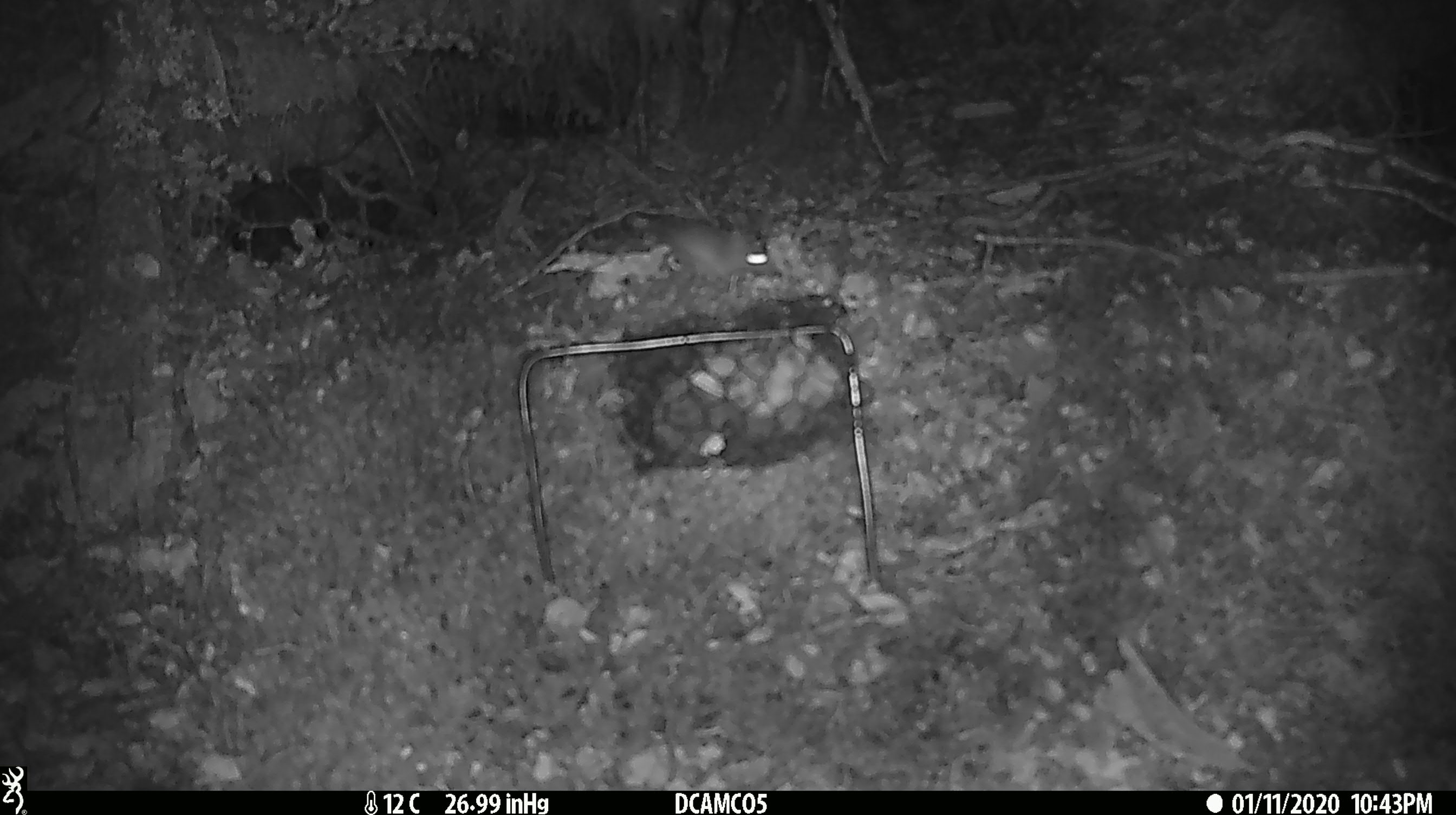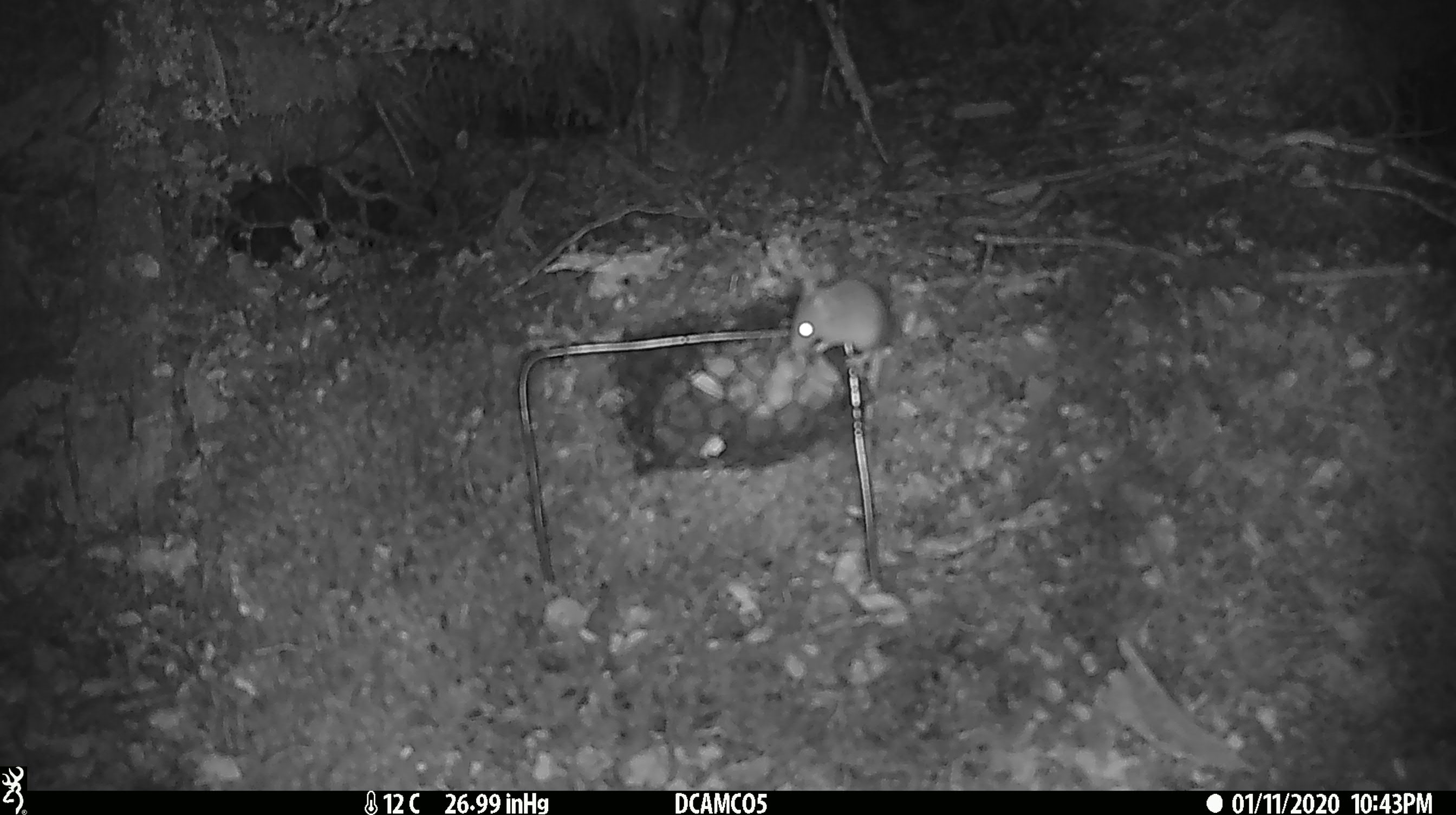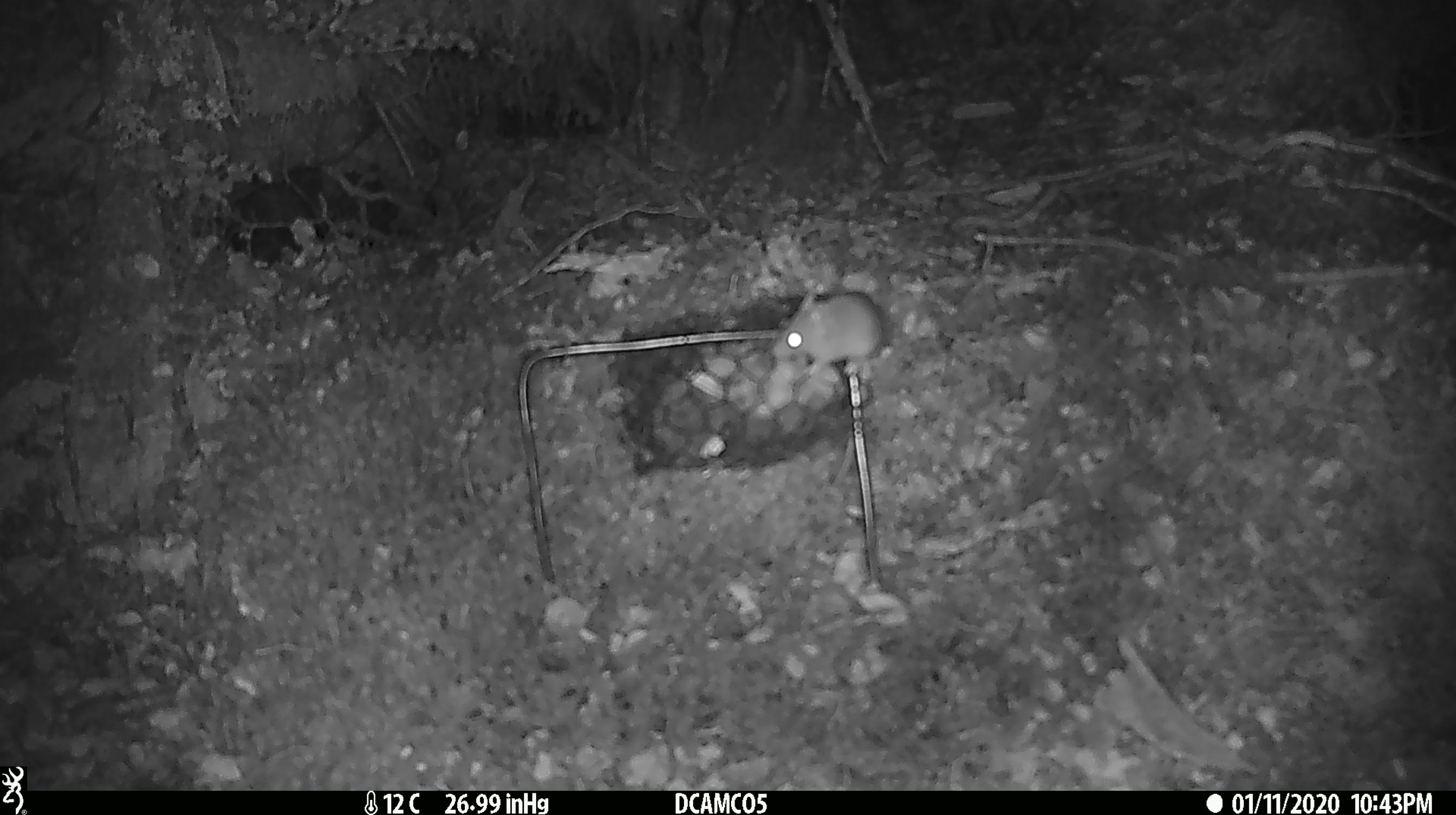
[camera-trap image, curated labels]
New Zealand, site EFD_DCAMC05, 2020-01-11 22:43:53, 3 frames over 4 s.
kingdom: Animalia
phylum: Chordata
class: Mammalia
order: Rodentia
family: Muridae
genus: Mus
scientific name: Mus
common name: mouse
Mouse (Mus).